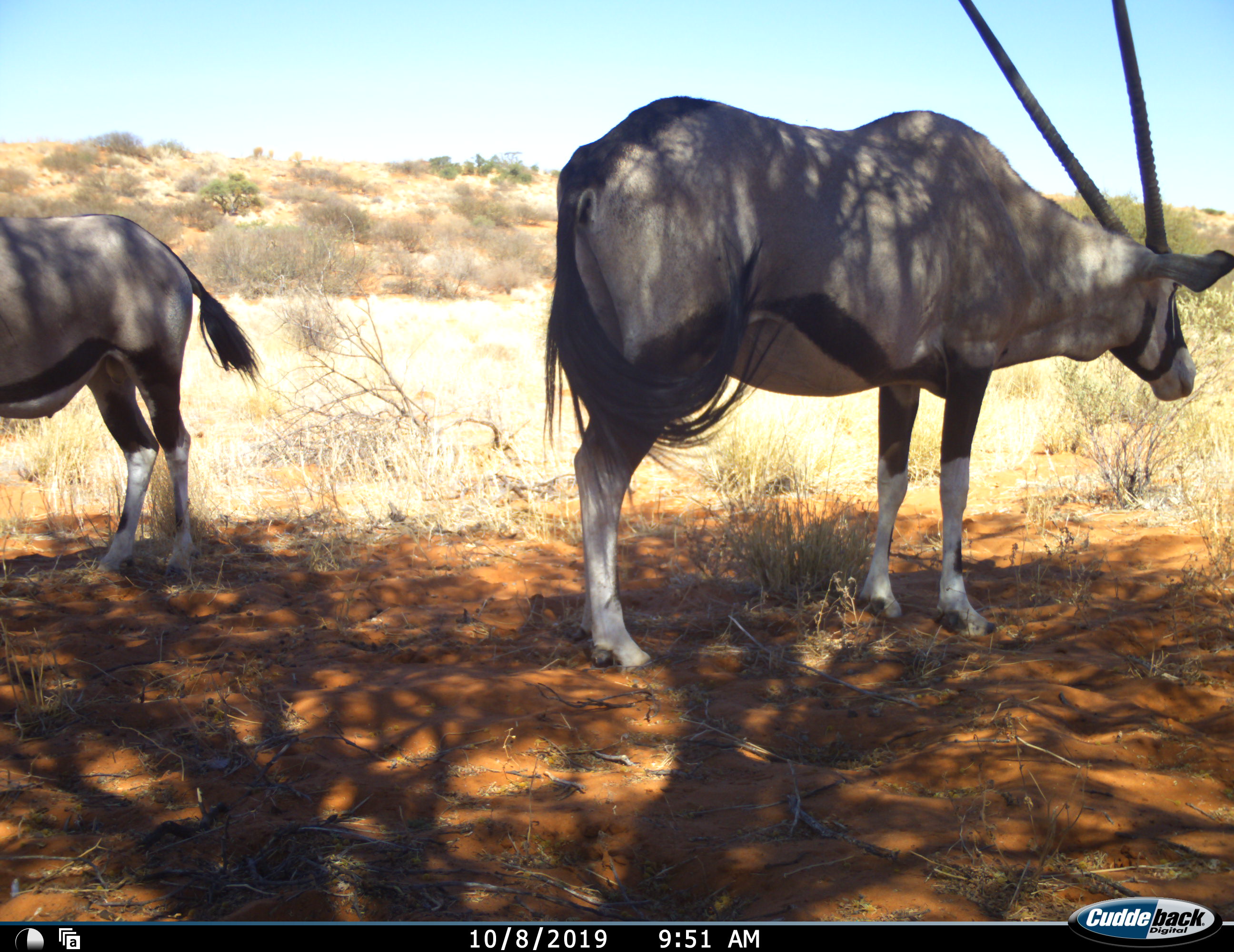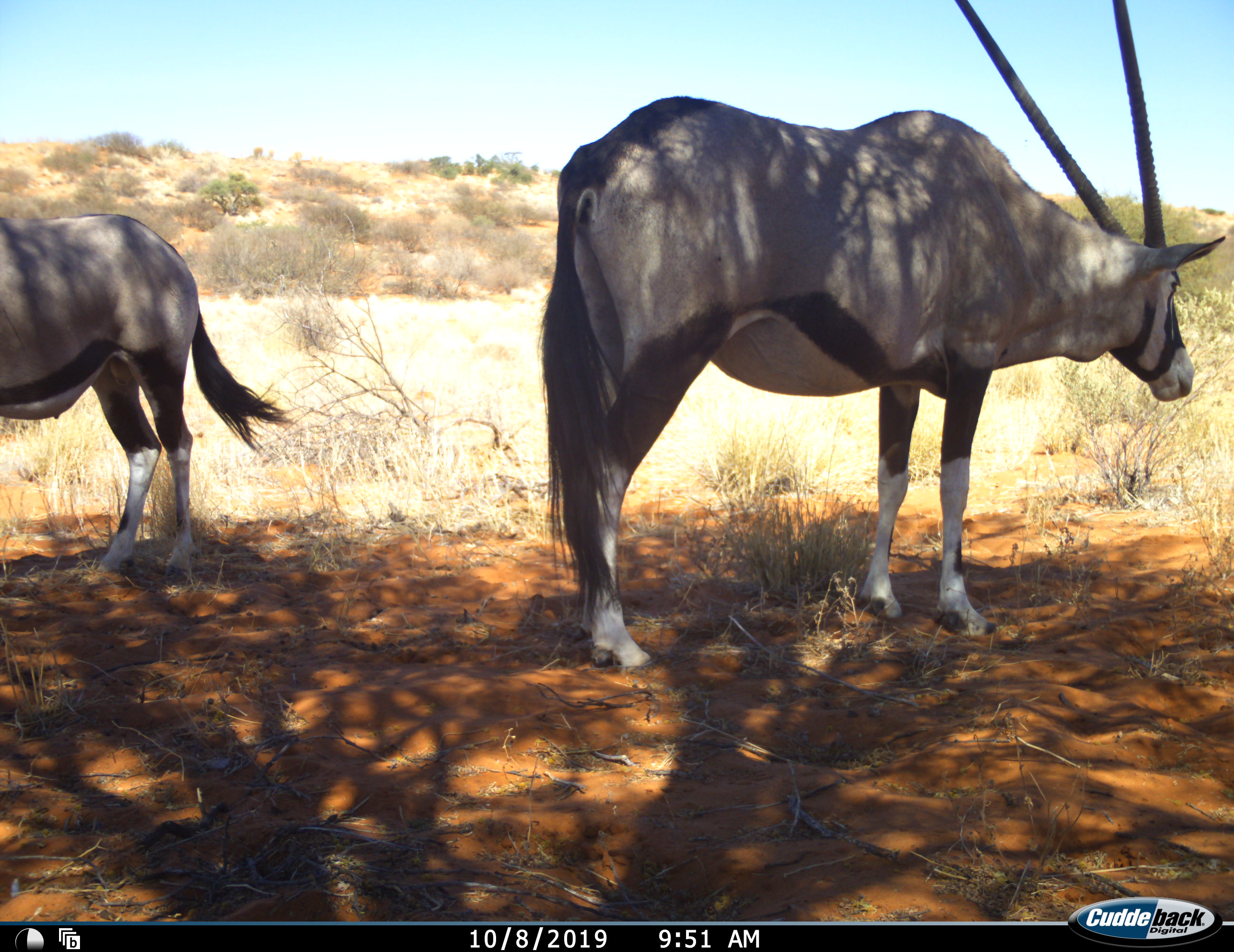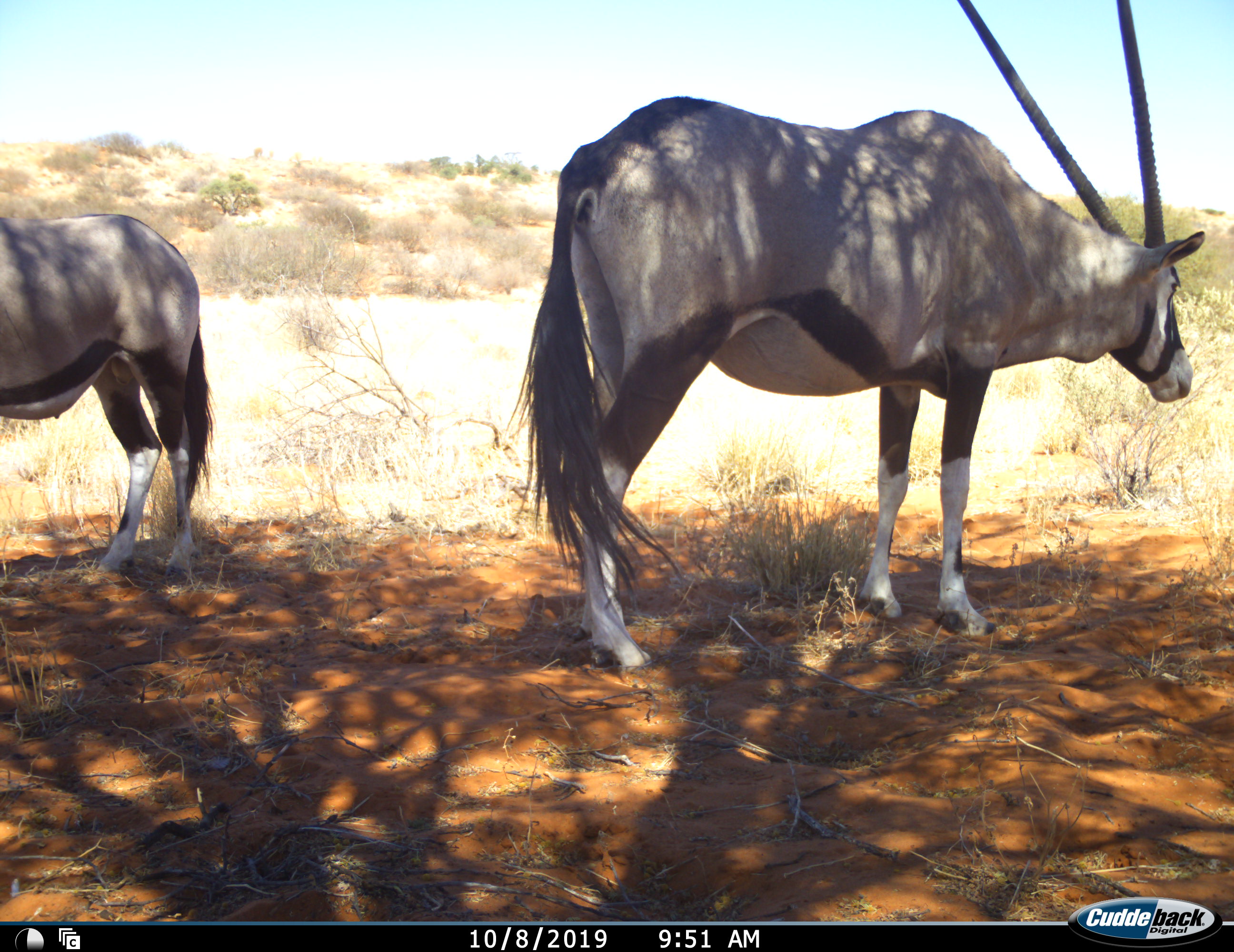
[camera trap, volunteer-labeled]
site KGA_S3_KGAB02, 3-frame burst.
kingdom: Animalia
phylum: Chordata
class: Mammalia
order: Artiodactyla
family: Bovidae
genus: Oryx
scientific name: Oryx gazella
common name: gemsbok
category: oryx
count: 2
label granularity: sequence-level